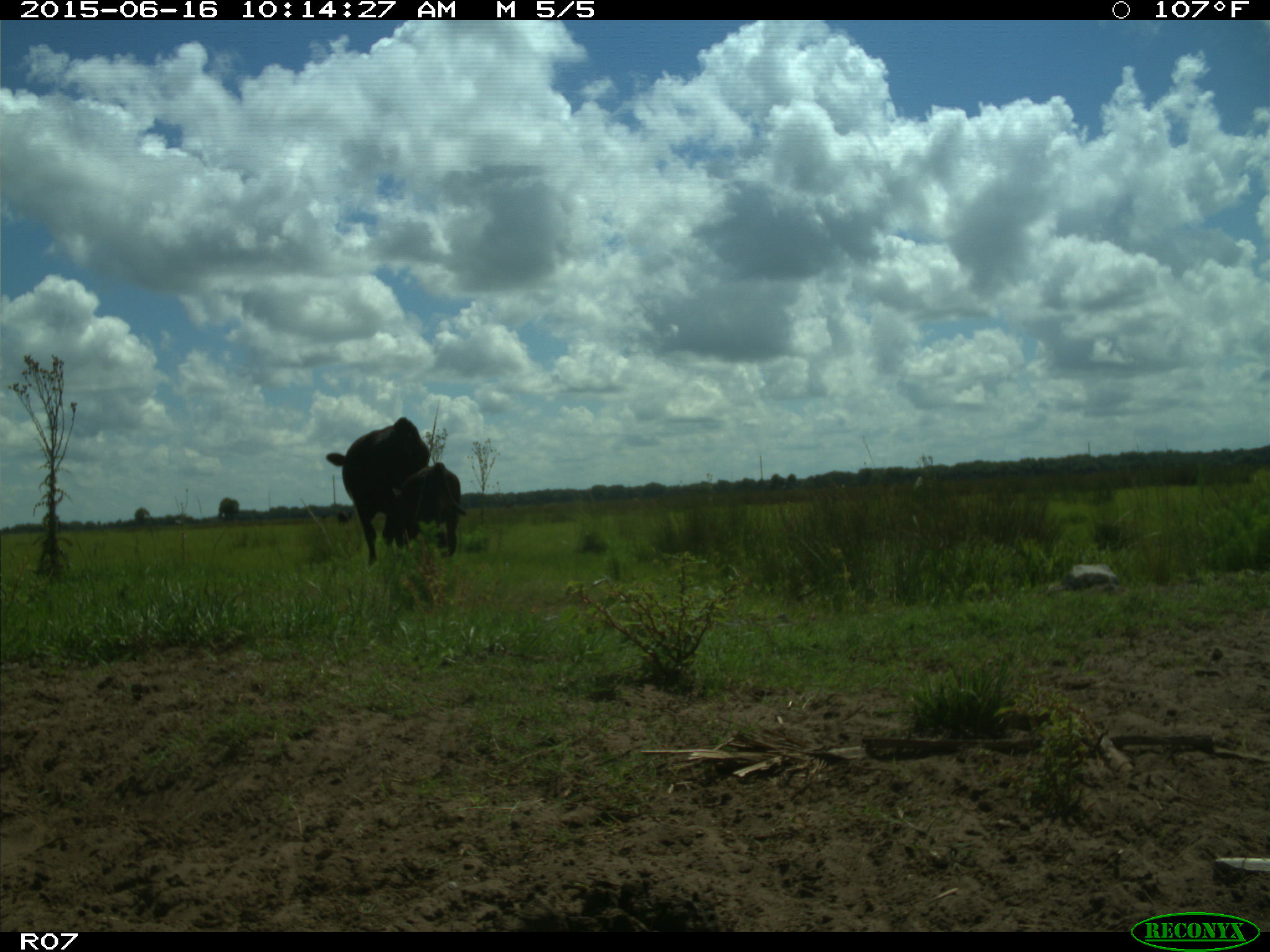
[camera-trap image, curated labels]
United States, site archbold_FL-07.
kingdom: Animalia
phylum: Chordata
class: Mammalia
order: Artiodactyla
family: Bovidae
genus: Bos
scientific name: Bos taurus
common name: domestic cow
Bos taurus (domestic cow).